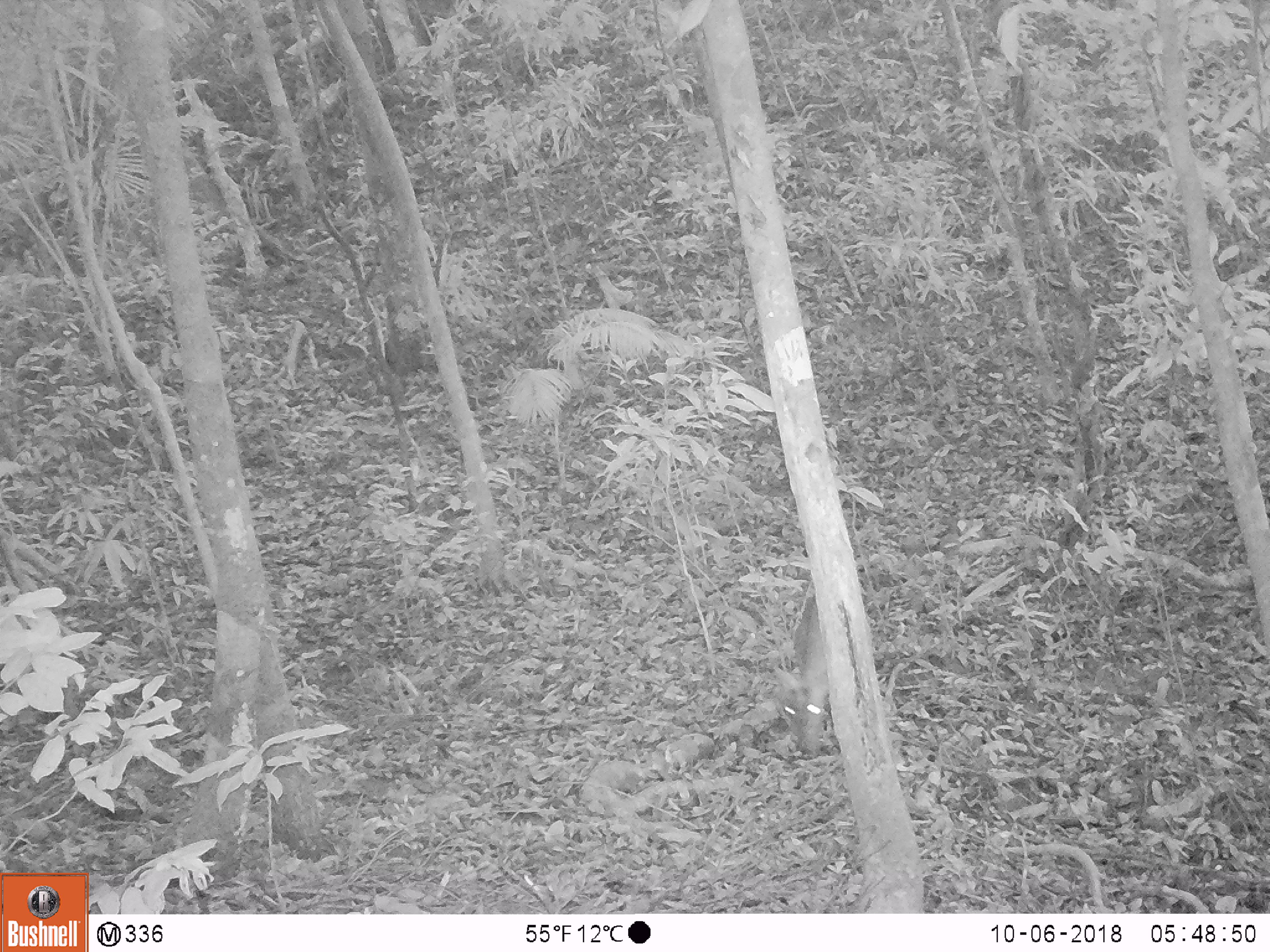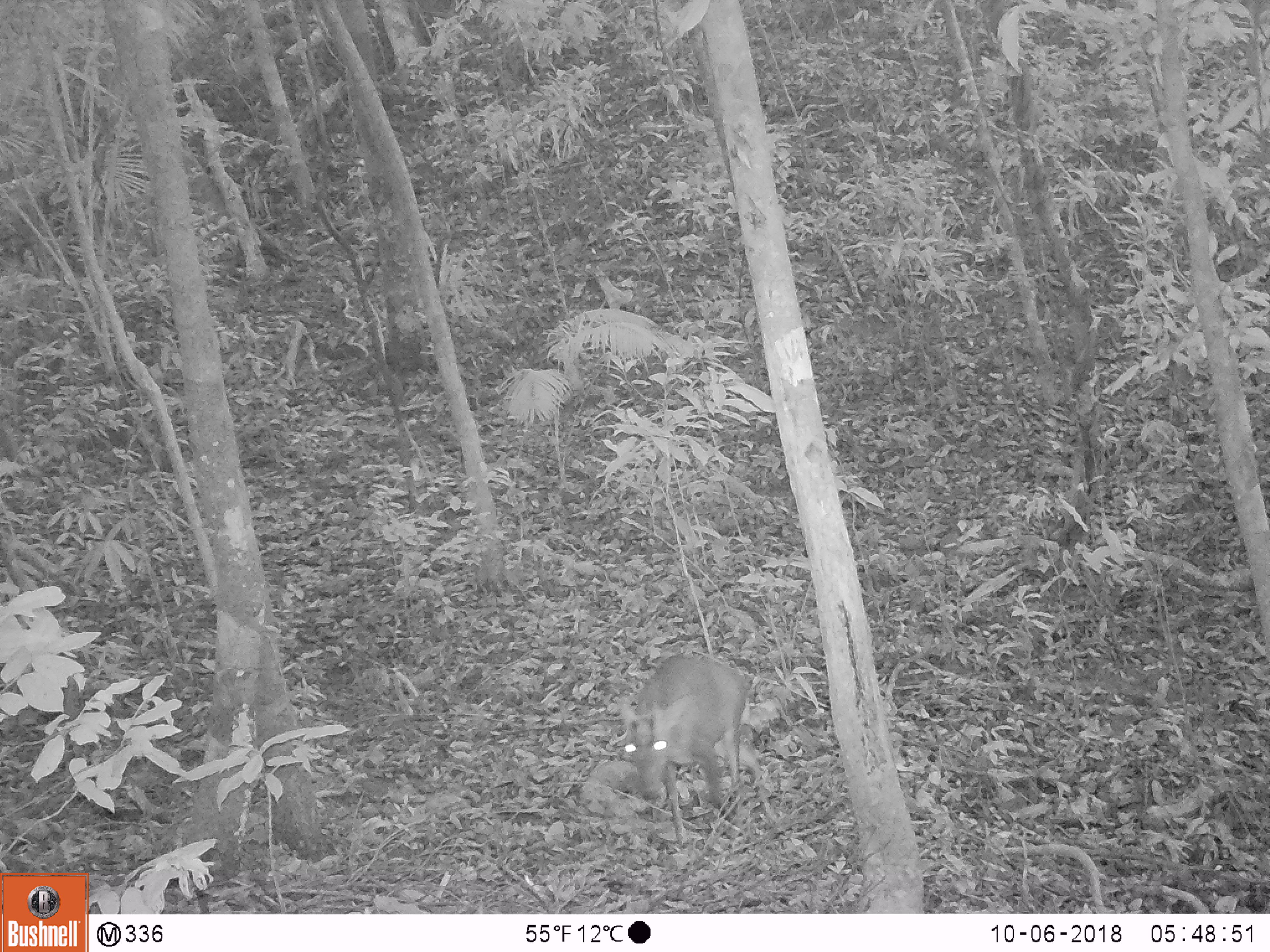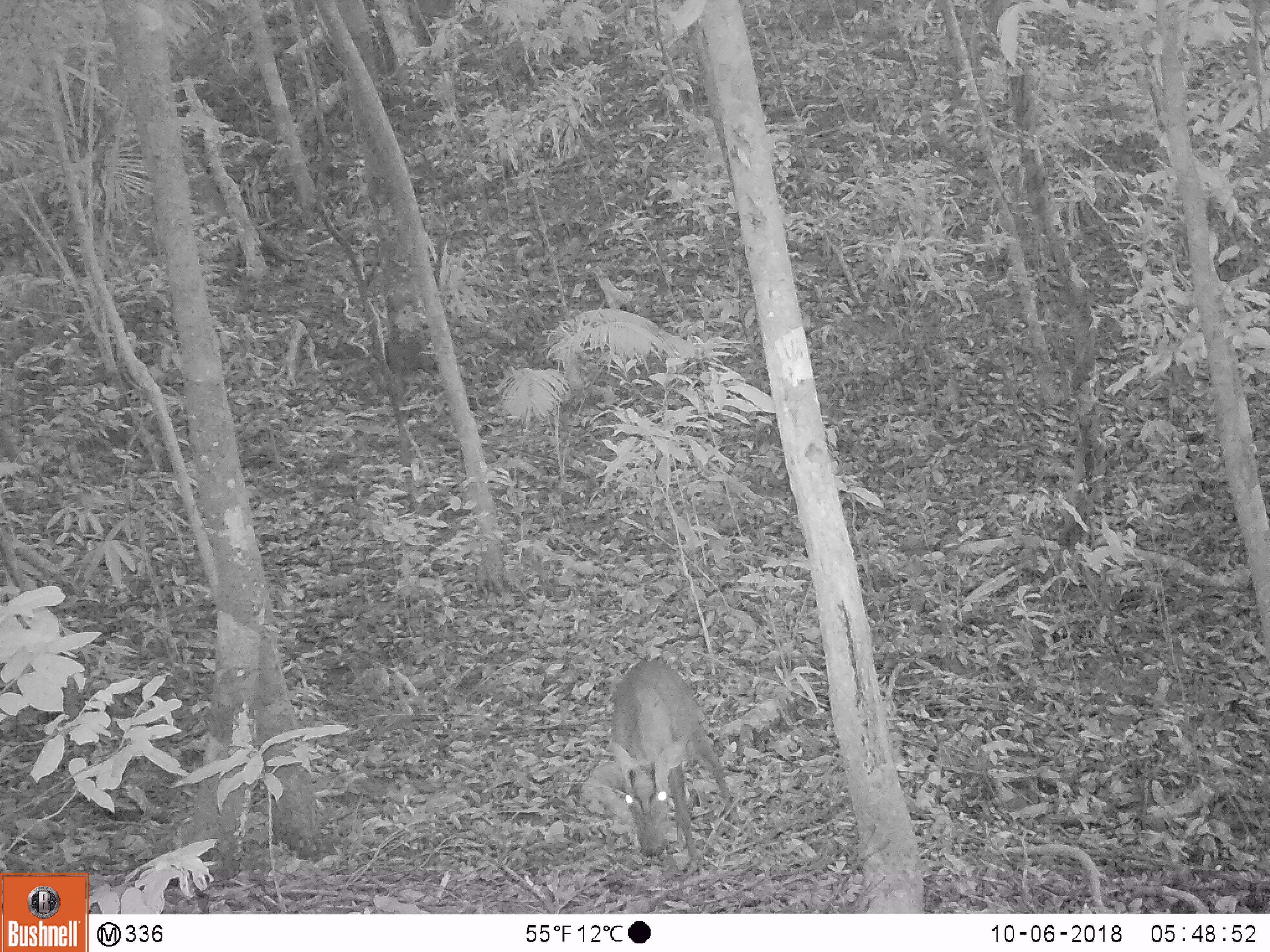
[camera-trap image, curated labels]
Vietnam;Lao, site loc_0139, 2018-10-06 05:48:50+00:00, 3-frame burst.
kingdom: Animalia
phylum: Chordata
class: Mammalia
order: Artiodactyla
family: Cervidae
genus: Muntiacus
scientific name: Muntiacus rooseveltorum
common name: roosevelt's muntjac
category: roosevelts muntjac group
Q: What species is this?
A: Roosevelts muntjac group (roosevelt's muntjac) (Muntiacus rooseveltorum).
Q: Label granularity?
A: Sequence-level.